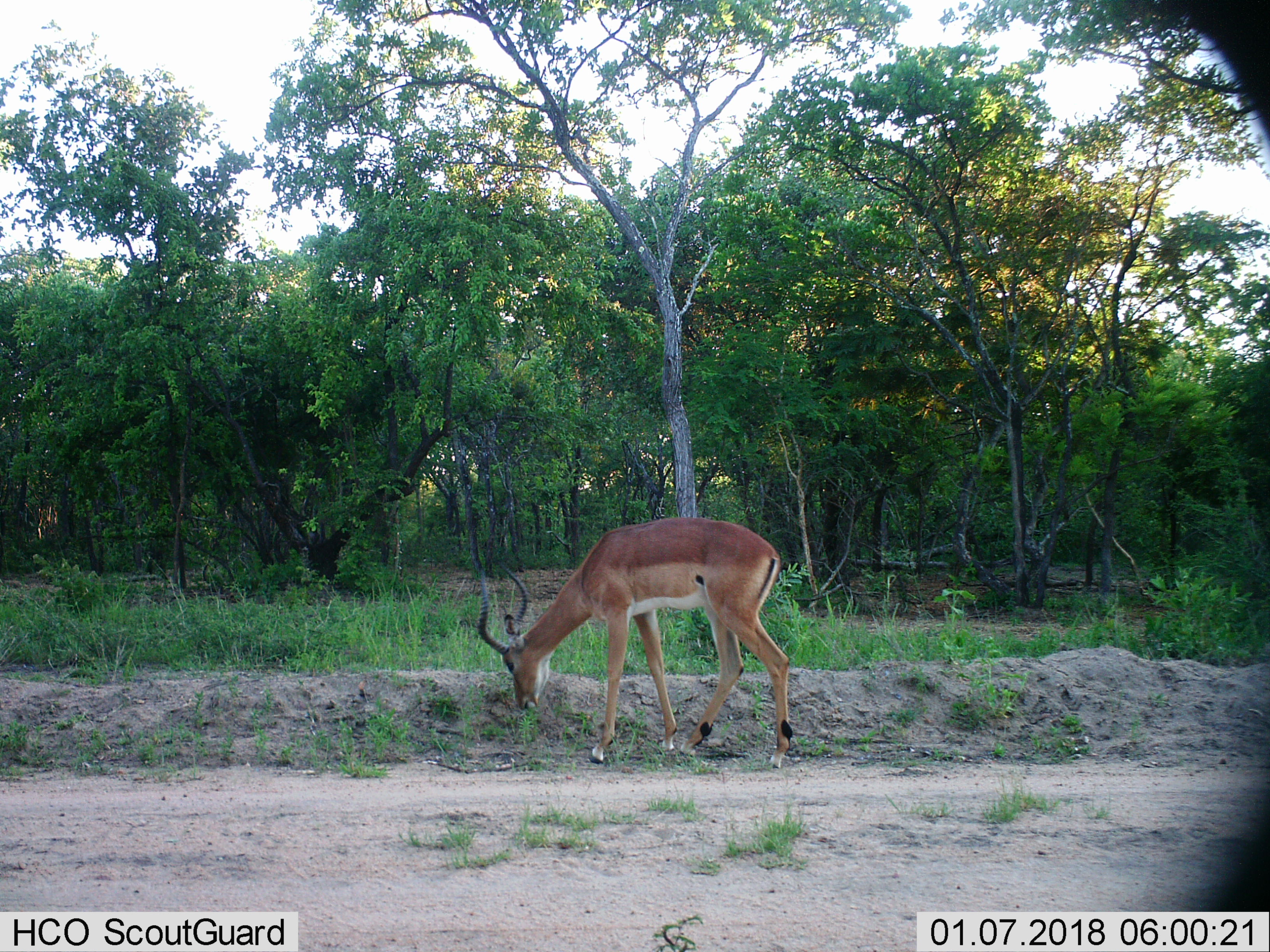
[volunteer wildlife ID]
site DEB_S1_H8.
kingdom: Animalia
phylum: Chordata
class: Mammalia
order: Artiodactyla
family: Bovidae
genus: Aepyceros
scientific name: Aepyceros melampus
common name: impala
Impala (Aepyceros melampus), count 1. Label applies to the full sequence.